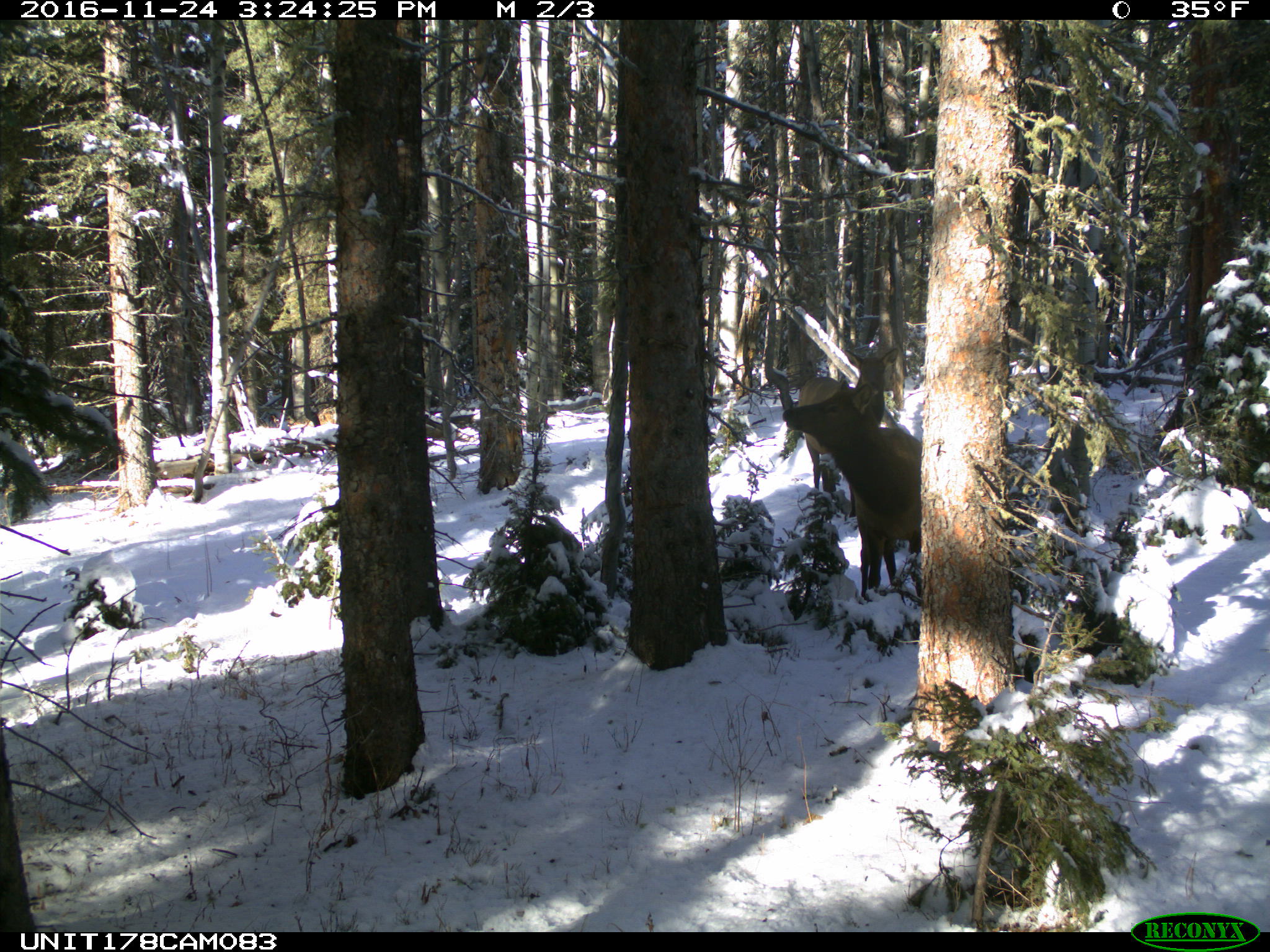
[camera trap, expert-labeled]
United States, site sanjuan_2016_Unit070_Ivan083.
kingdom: Animalia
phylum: Chordata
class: Mammalia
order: Artiodactyla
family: Cervidae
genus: Cervus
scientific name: Cervus elaphus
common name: red deer